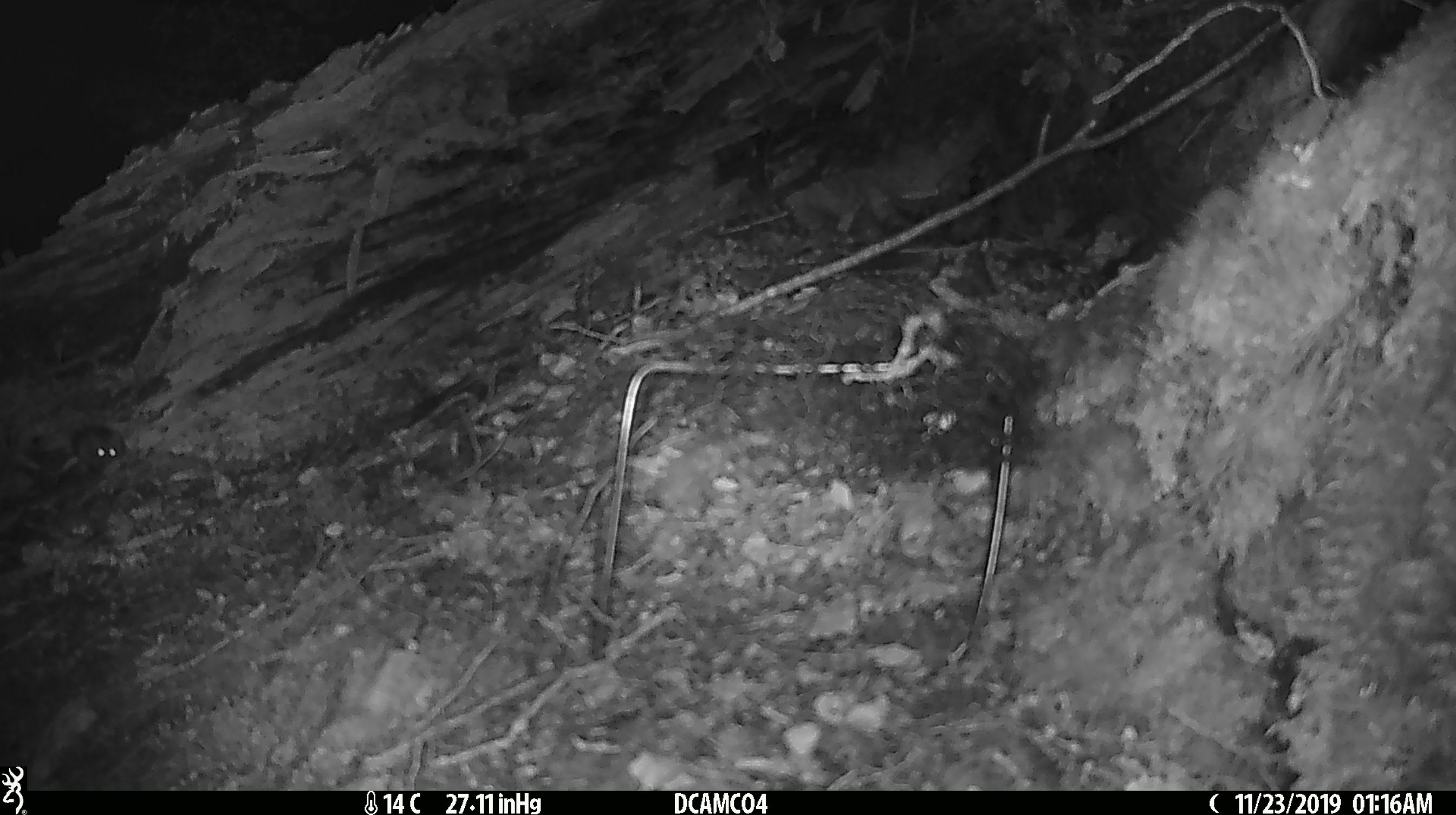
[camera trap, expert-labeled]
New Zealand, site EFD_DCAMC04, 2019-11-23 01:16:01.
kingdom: Animalia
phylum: Chordata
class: Mammalia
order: Rodentia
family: Muridae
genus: Mus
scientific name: Mus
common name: mouse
Mouse (Mus).